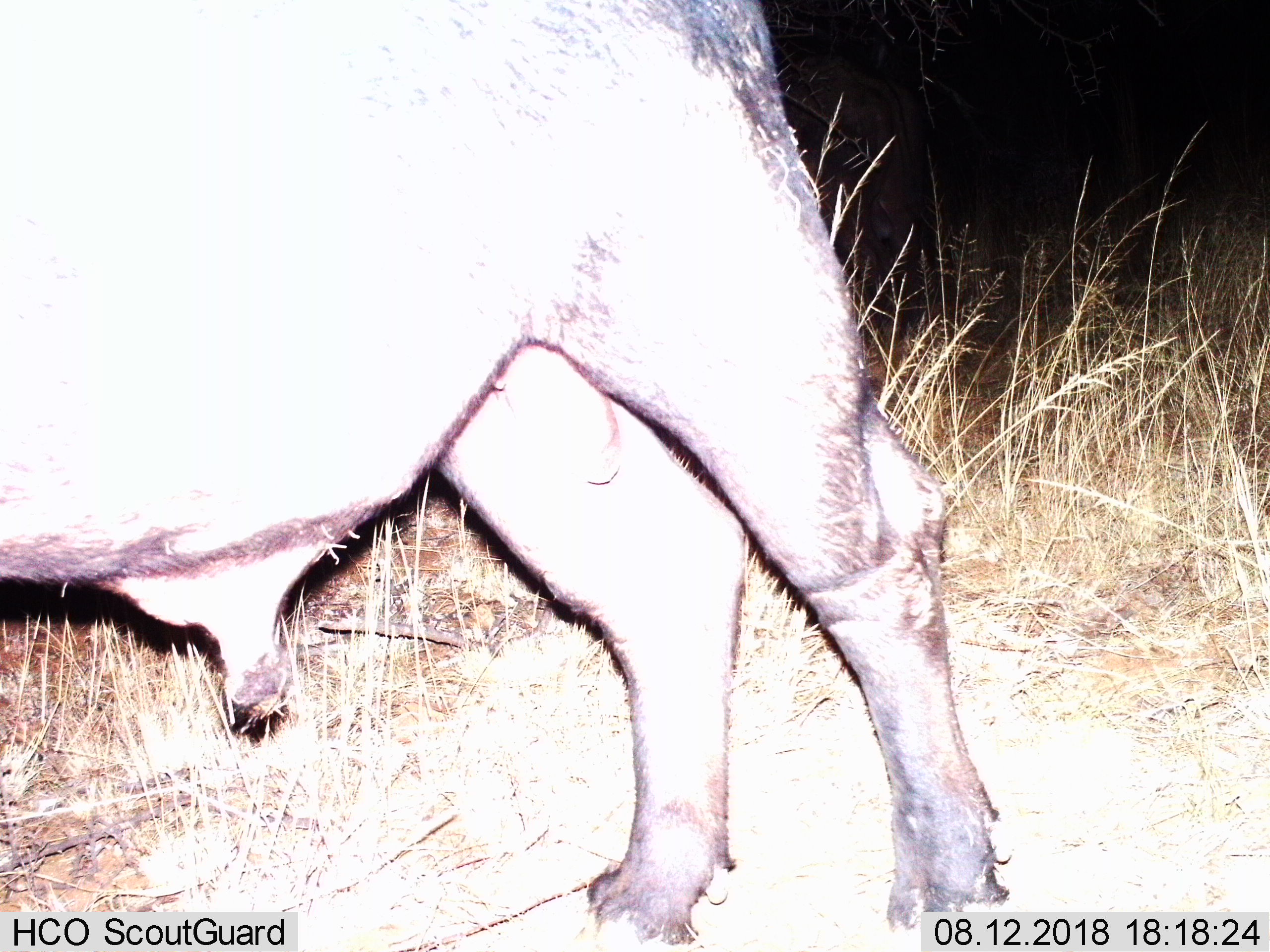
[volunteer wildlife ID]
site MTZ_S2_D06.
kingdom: Animalia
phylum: Chordata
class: Mammalia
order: Artiodactyla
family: Bovidae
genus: Syncerus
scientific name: Syncerus caffer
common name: african buffalo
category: buffalo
Buffalo (african buffalo) (Syncerus caffer), count 1. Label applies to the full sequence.